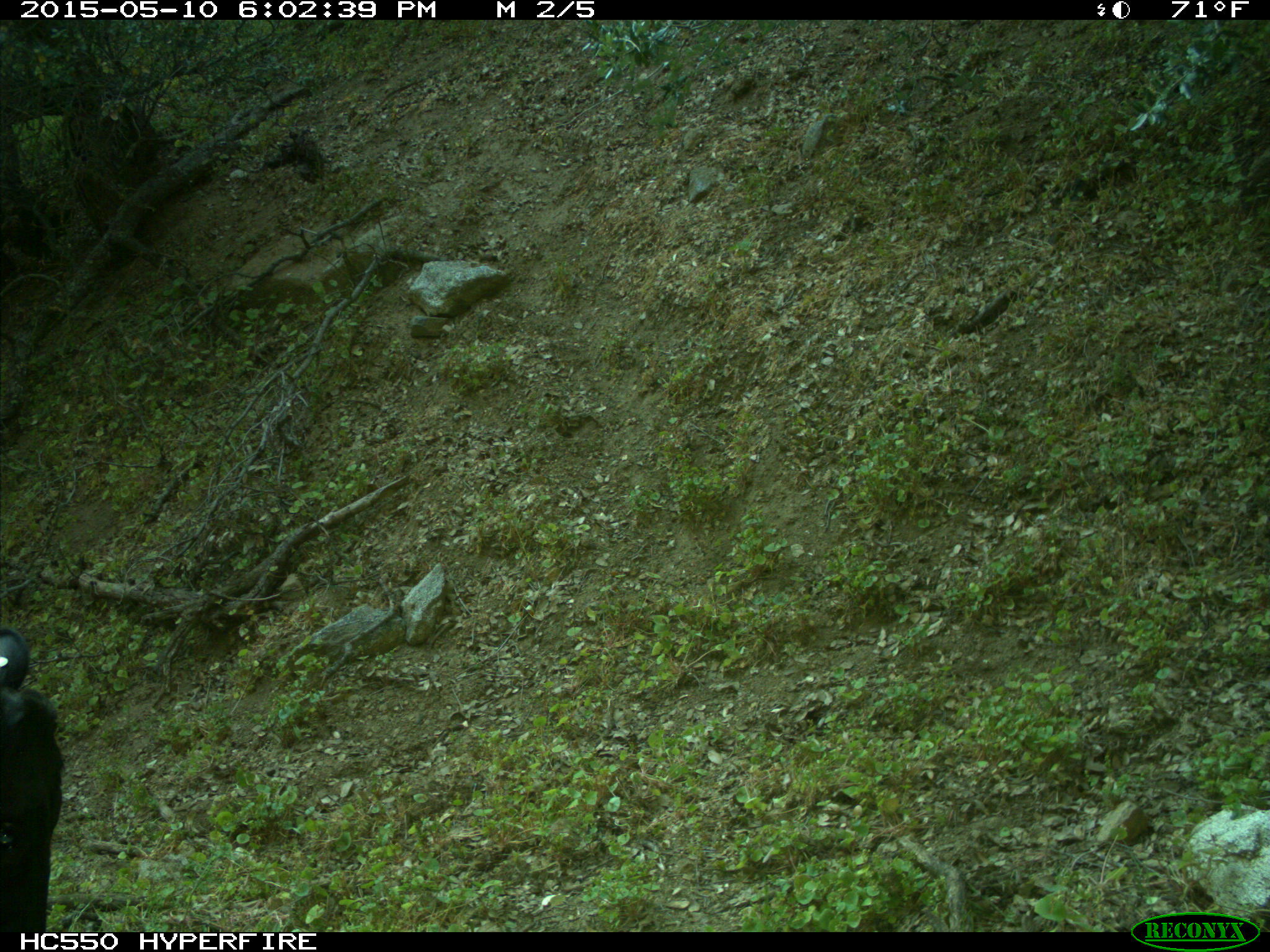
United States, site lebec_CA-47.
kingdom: Animalia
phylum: Chordata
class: Mammalia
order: Artiodactyla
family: Bovidae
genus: Bos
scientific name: Bos taurus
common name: domestic cow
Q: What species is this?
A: Bos taurus (domestic cow).